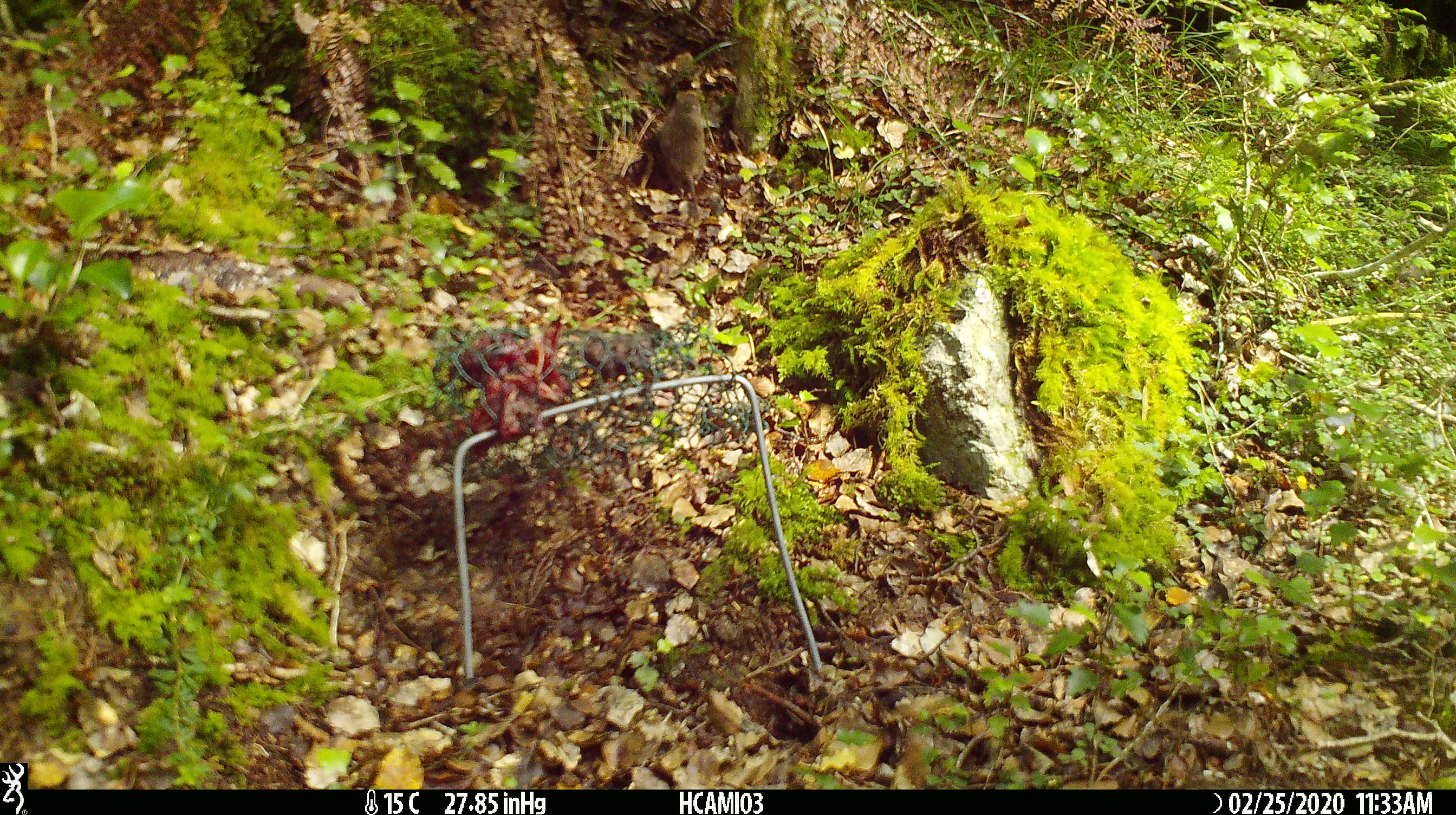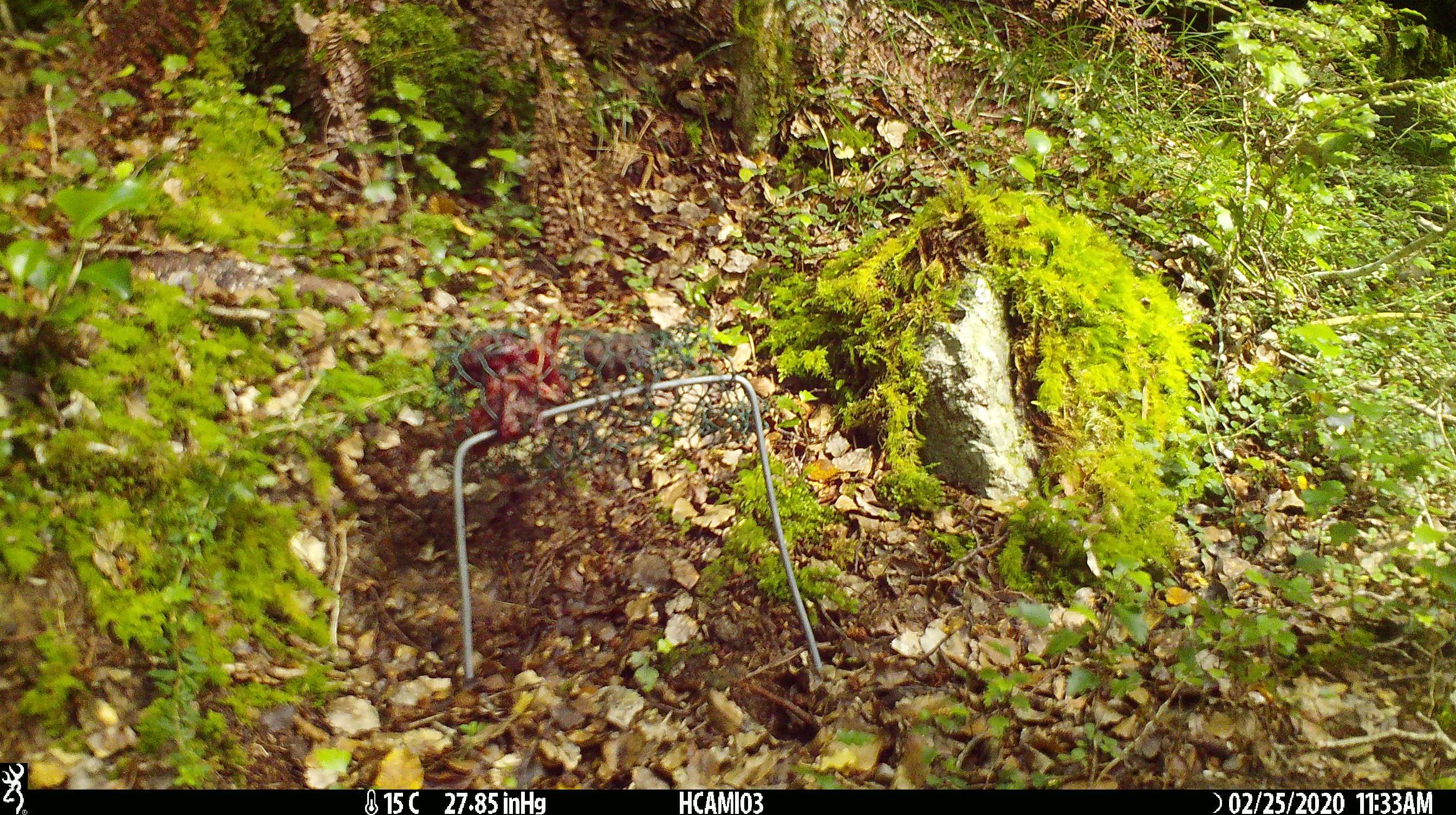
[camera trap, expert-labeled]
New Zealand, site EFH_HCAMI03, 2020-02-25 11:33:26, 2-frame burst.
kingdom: Animalia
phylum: Chordata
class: Mammalia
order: Rodentia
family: Muridae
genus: Mus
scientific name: Mus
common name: mouse